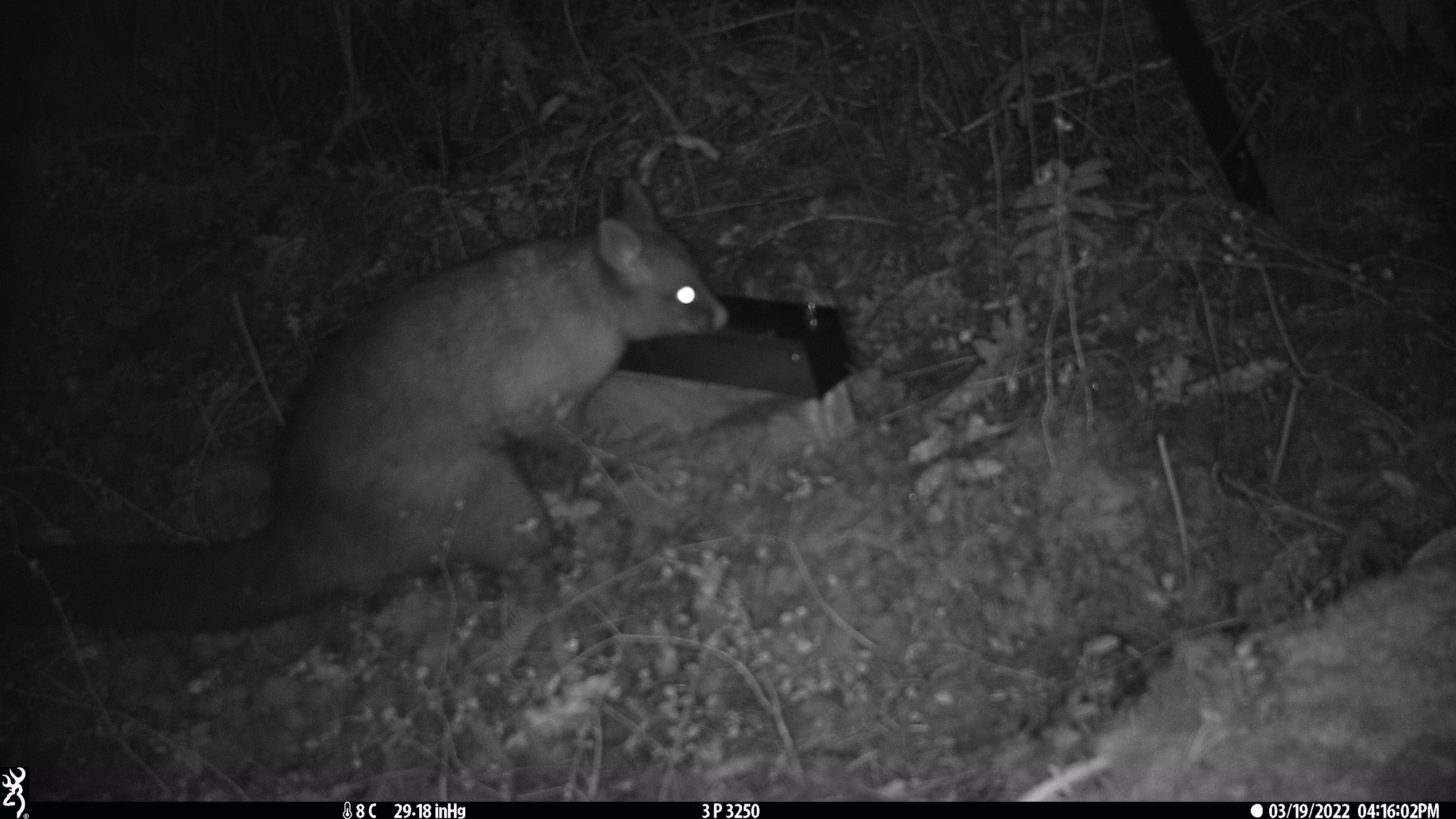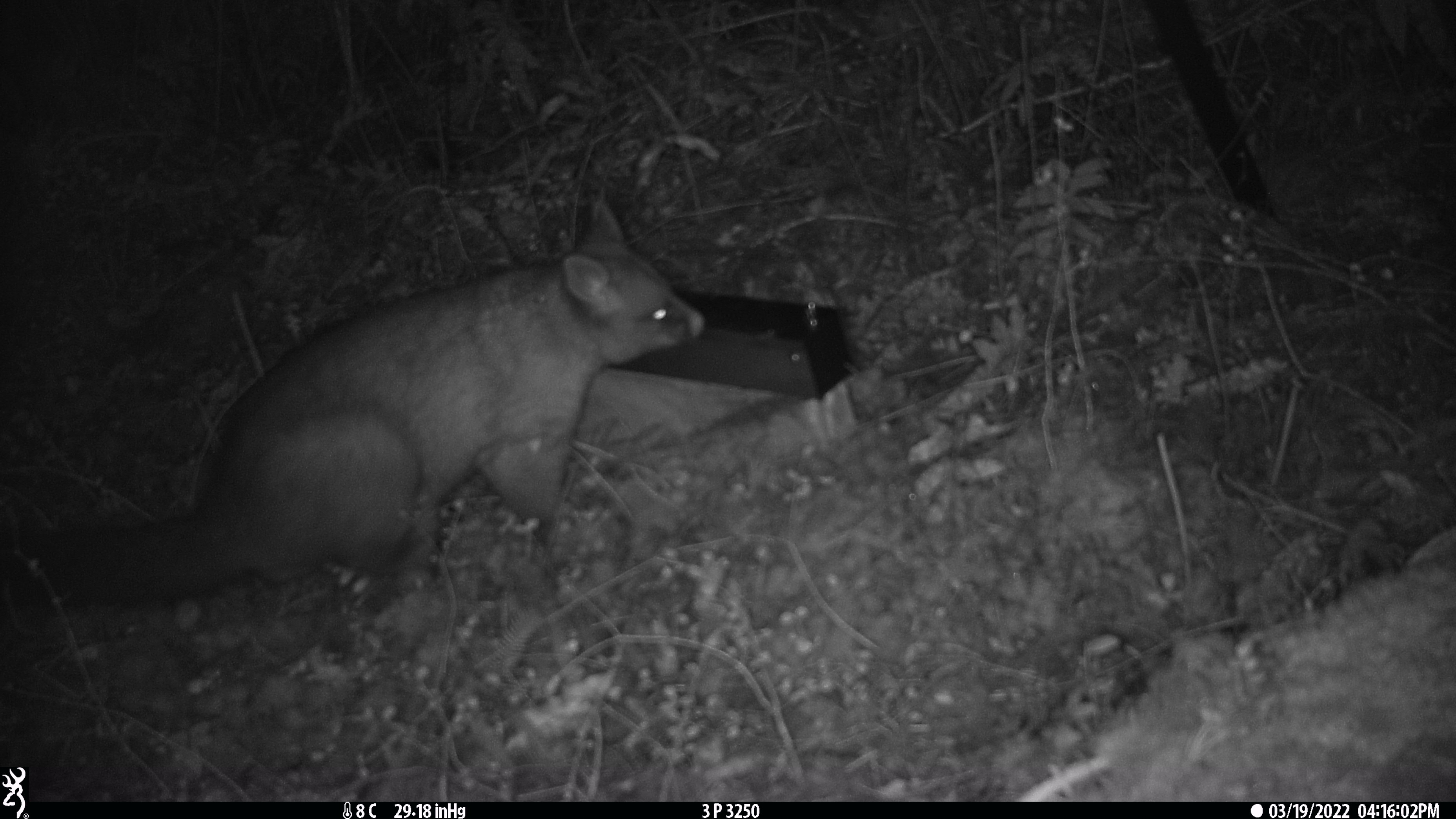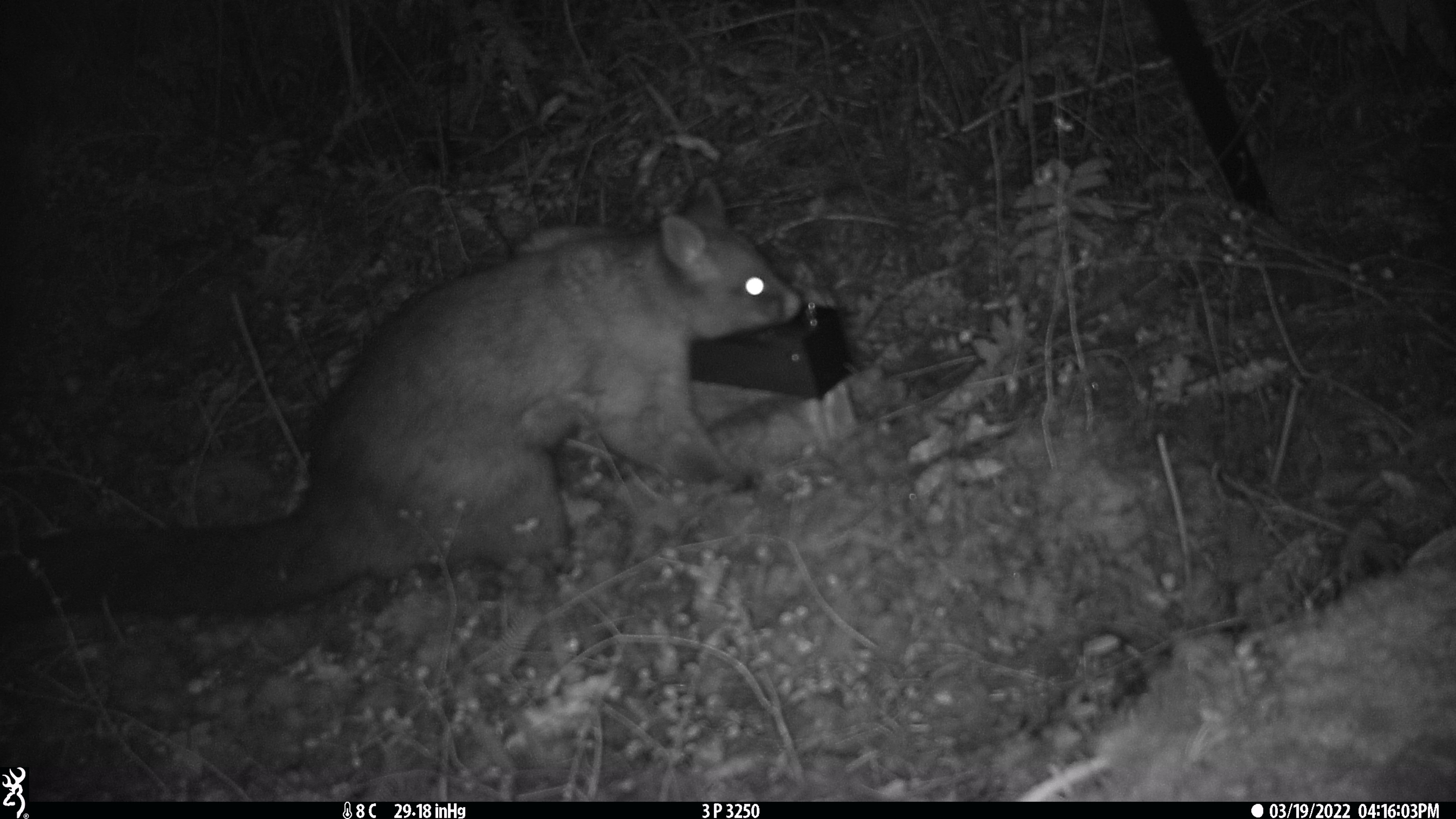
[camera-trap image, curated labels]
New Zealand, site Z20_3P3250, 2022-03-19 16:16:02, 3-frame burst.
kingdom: Animalia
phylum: Chordata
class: Mammalia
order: Diprotodontia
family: Phalangeridae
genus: Trichosurus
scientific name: Trichosurus vulpecula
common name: common brushtail possum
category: possum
Possum (common brushtail possum) (Trichosurus vulpecula).